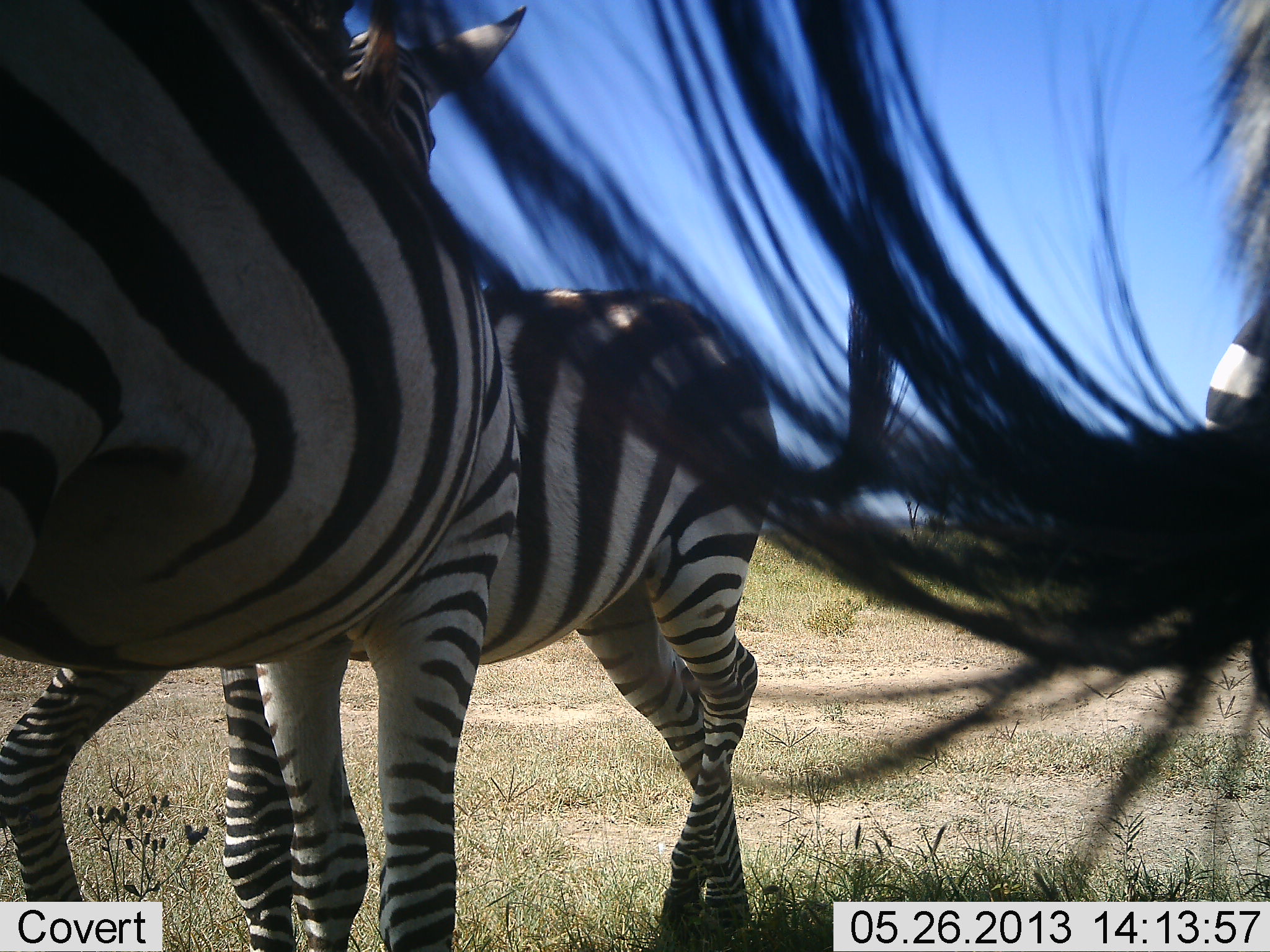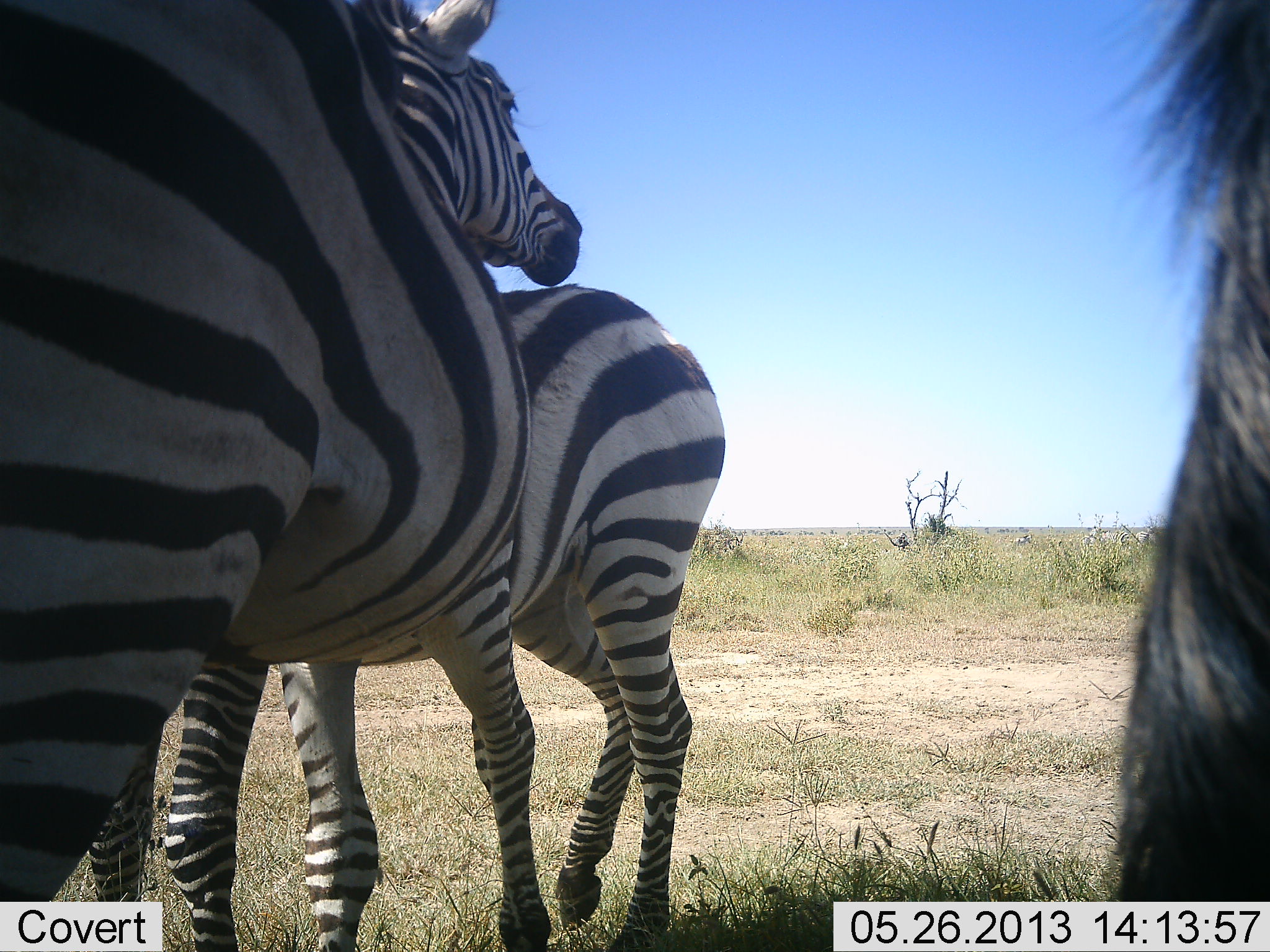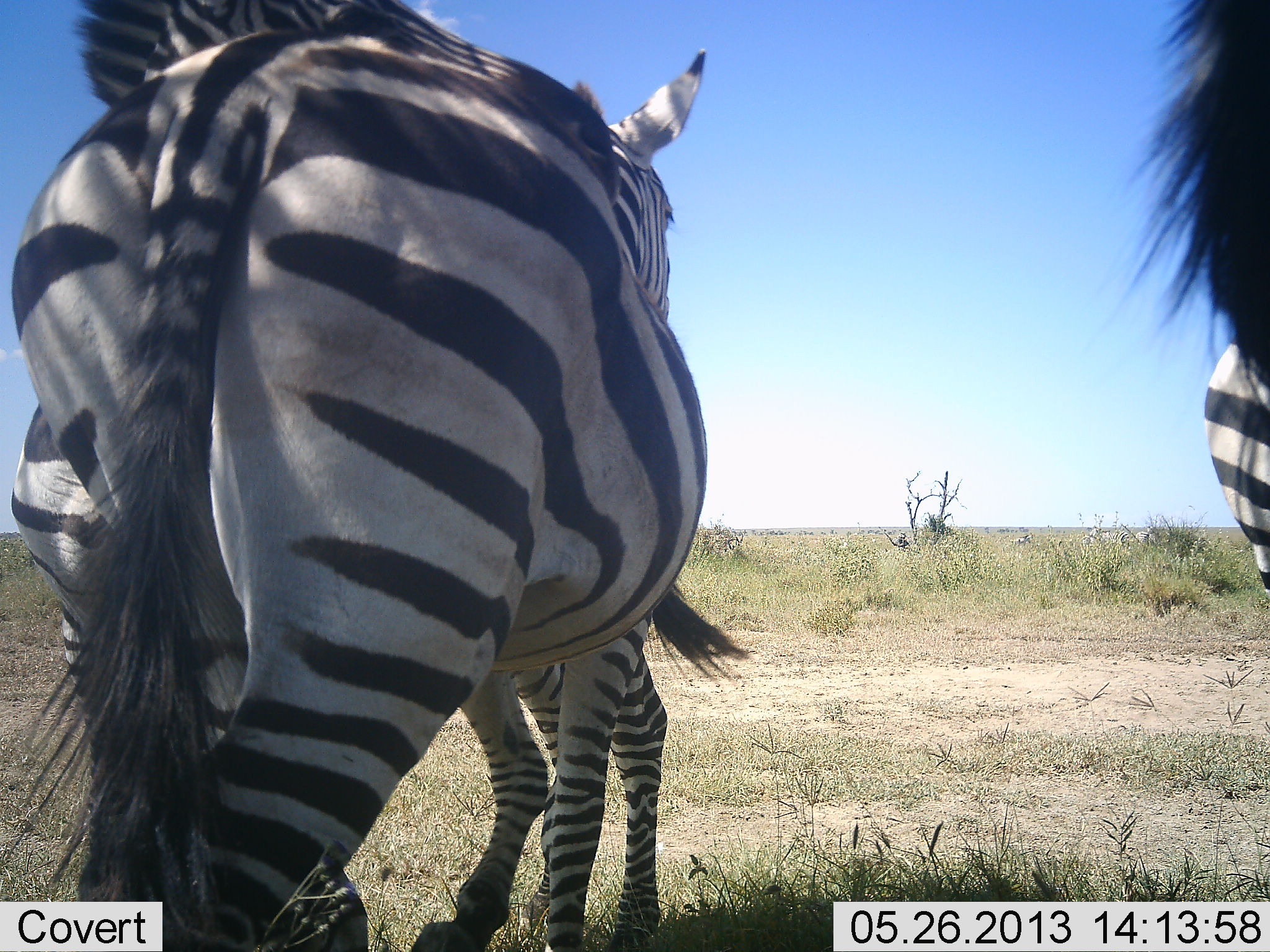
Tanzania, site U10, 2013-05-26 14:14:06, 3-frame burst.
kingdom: Animalia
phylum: Chordata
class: Mammalia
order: Perissodactyla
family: Equidae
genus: Equus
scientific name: Equus quagga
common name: plains zebra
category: zebra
Zebra (plains zebra) (Equus quagga), count 3. Behavior (volunteer vote fractions): standing 79%, resting 0%, moving 32%, interacting 32%. Young present (vote fraction): 0%. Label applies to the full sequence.